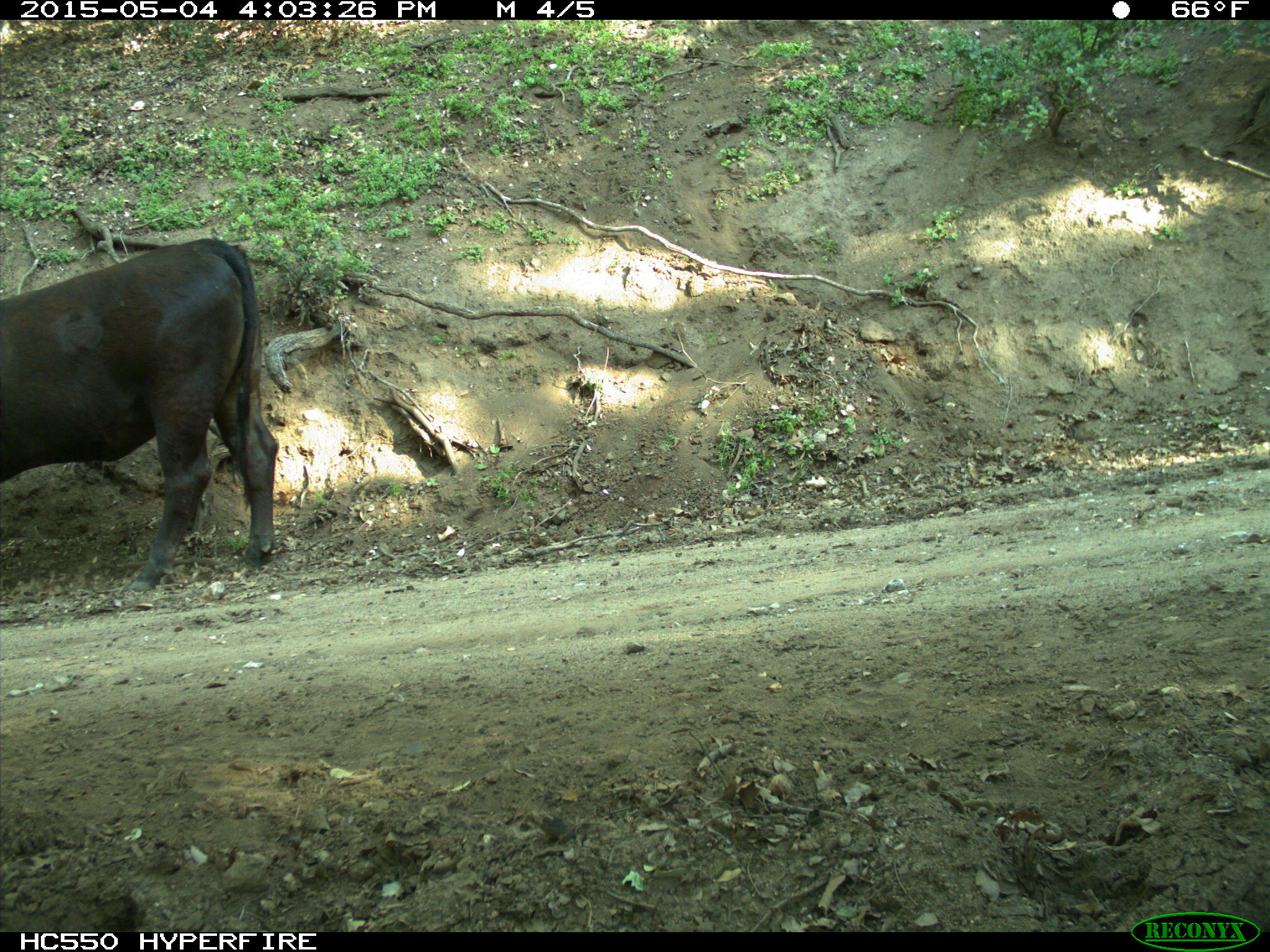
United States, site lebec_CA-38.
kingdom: Animalia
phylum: Chordata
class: Mammalia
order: Artiodactyla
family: Bovidae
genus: Bos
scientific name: Bos taurus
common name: domestic cow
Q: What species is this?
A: Bos taurus (domestic cow).